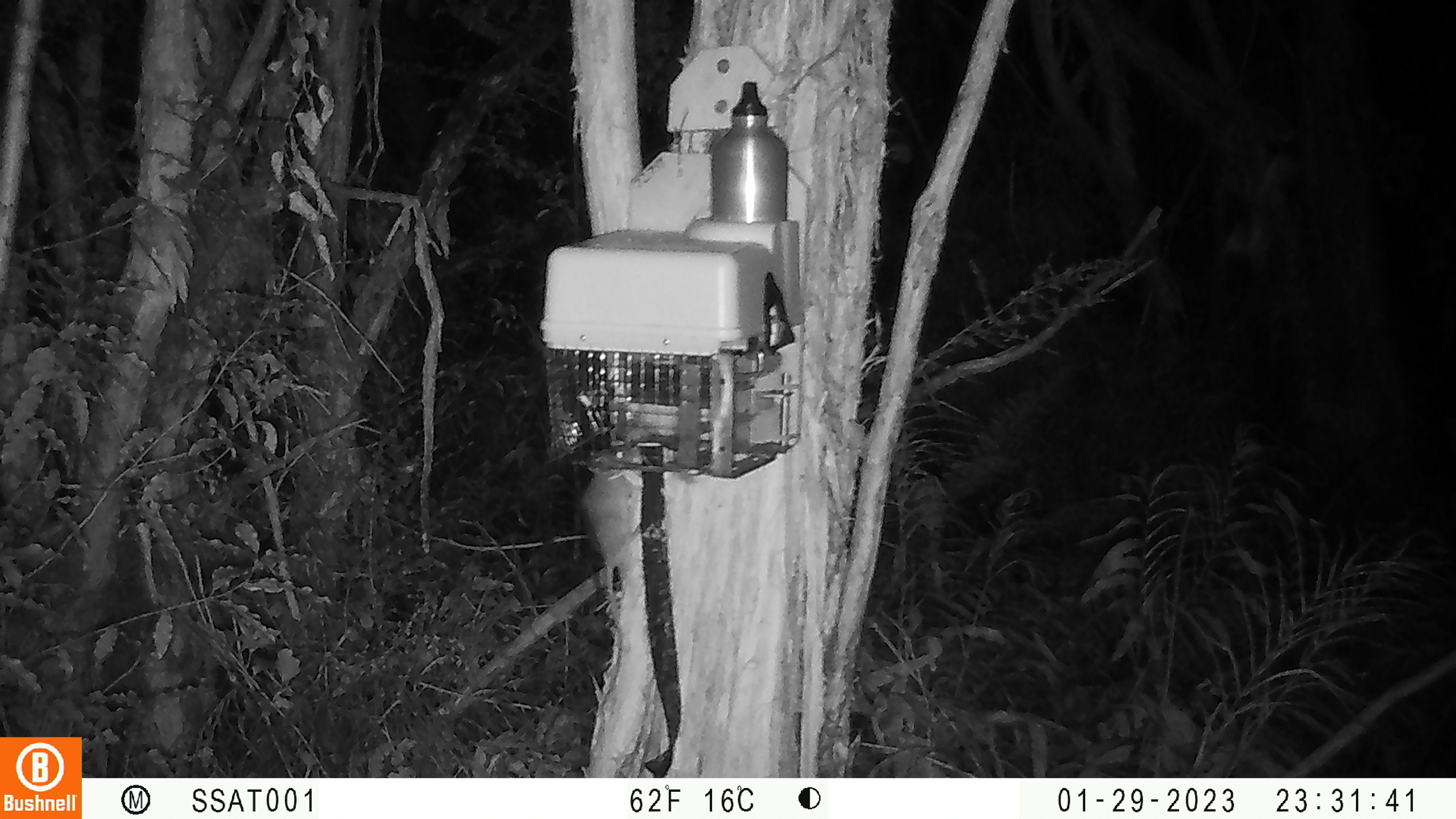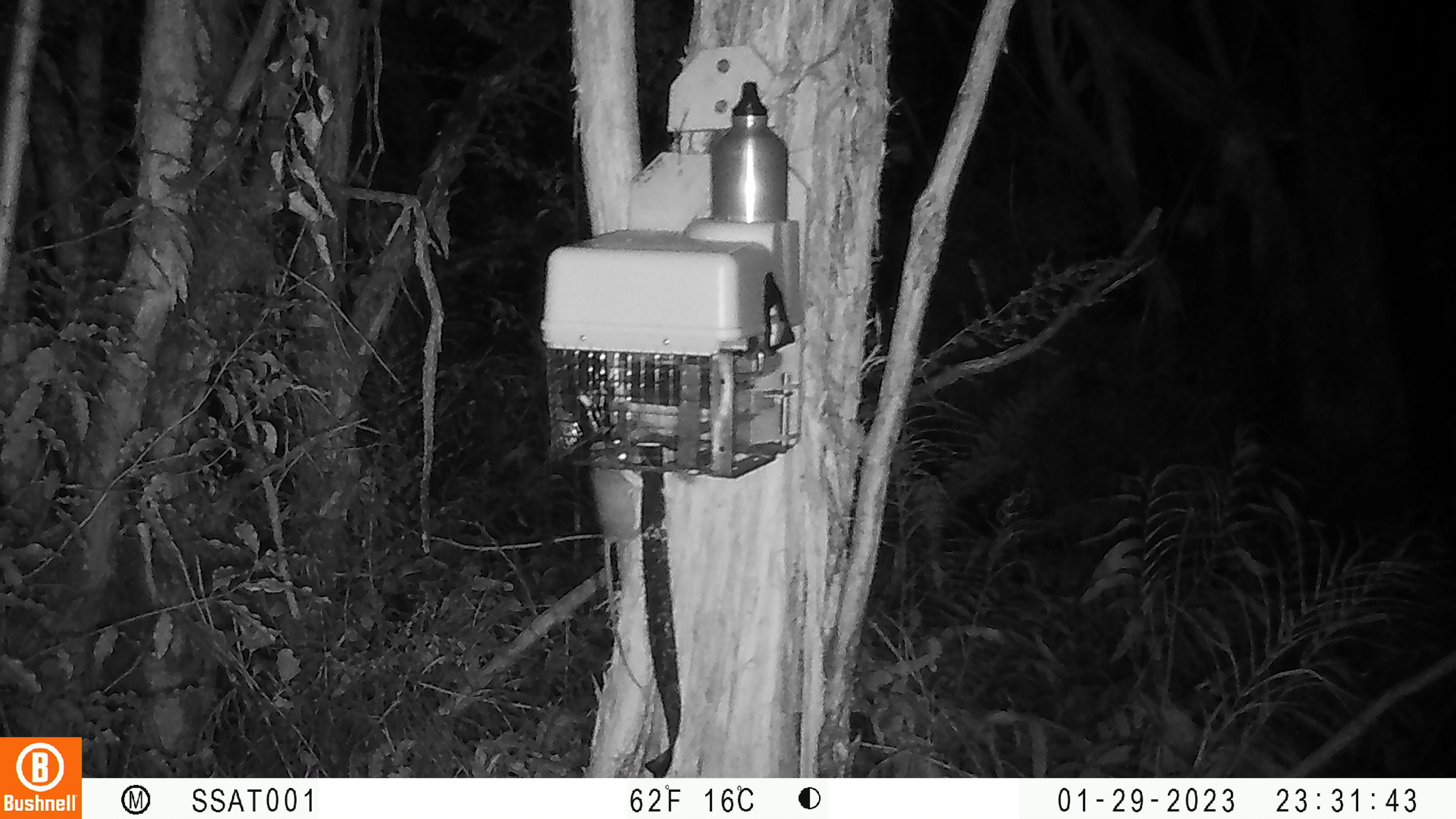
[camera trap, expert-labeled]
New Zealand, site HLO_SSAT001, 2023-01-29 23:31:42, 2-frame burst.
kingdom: Animalia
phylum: Chordata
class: Mammalia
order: Rodentia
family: Muridae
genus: Rattus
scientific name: Rattus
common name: rat